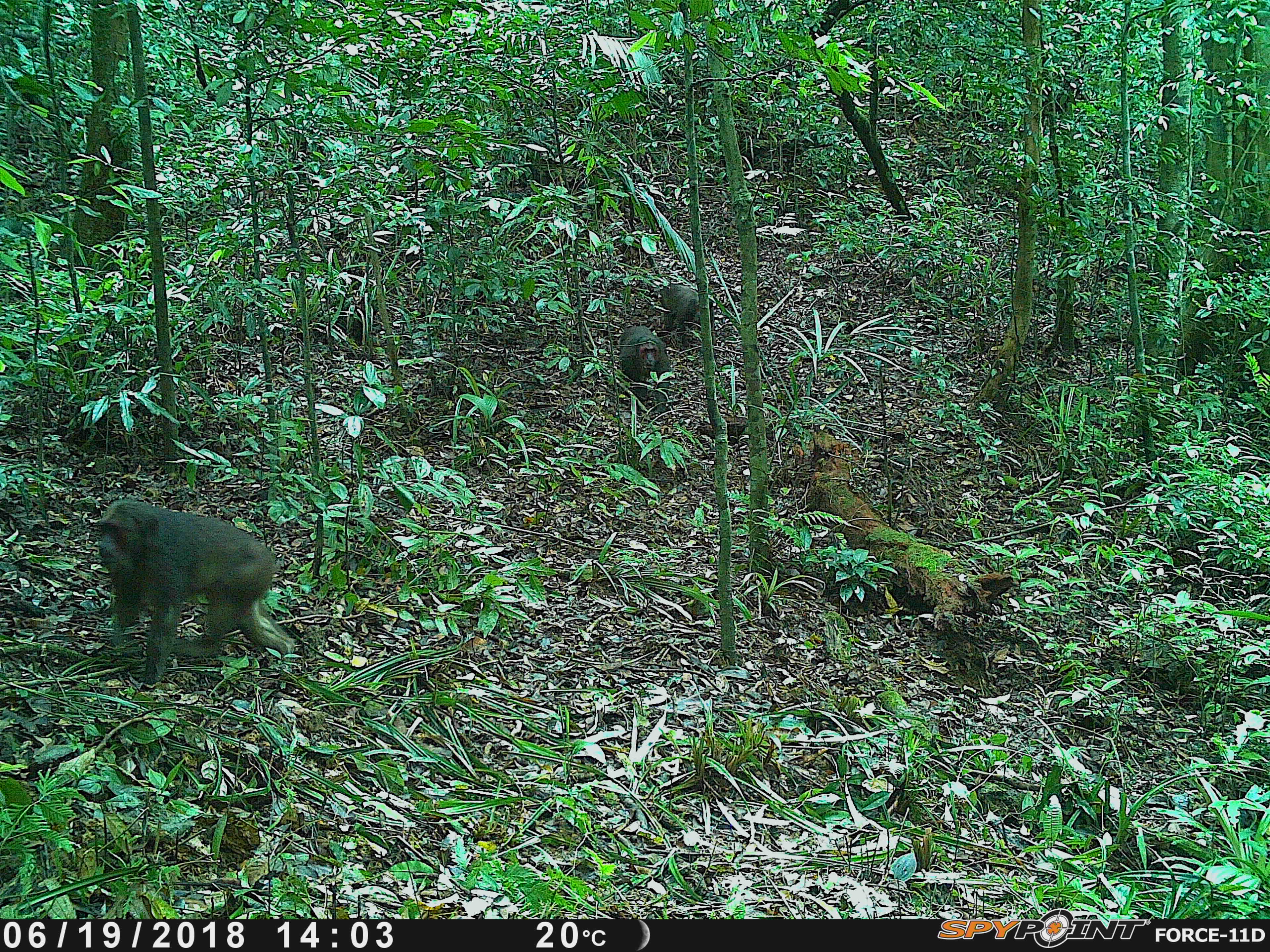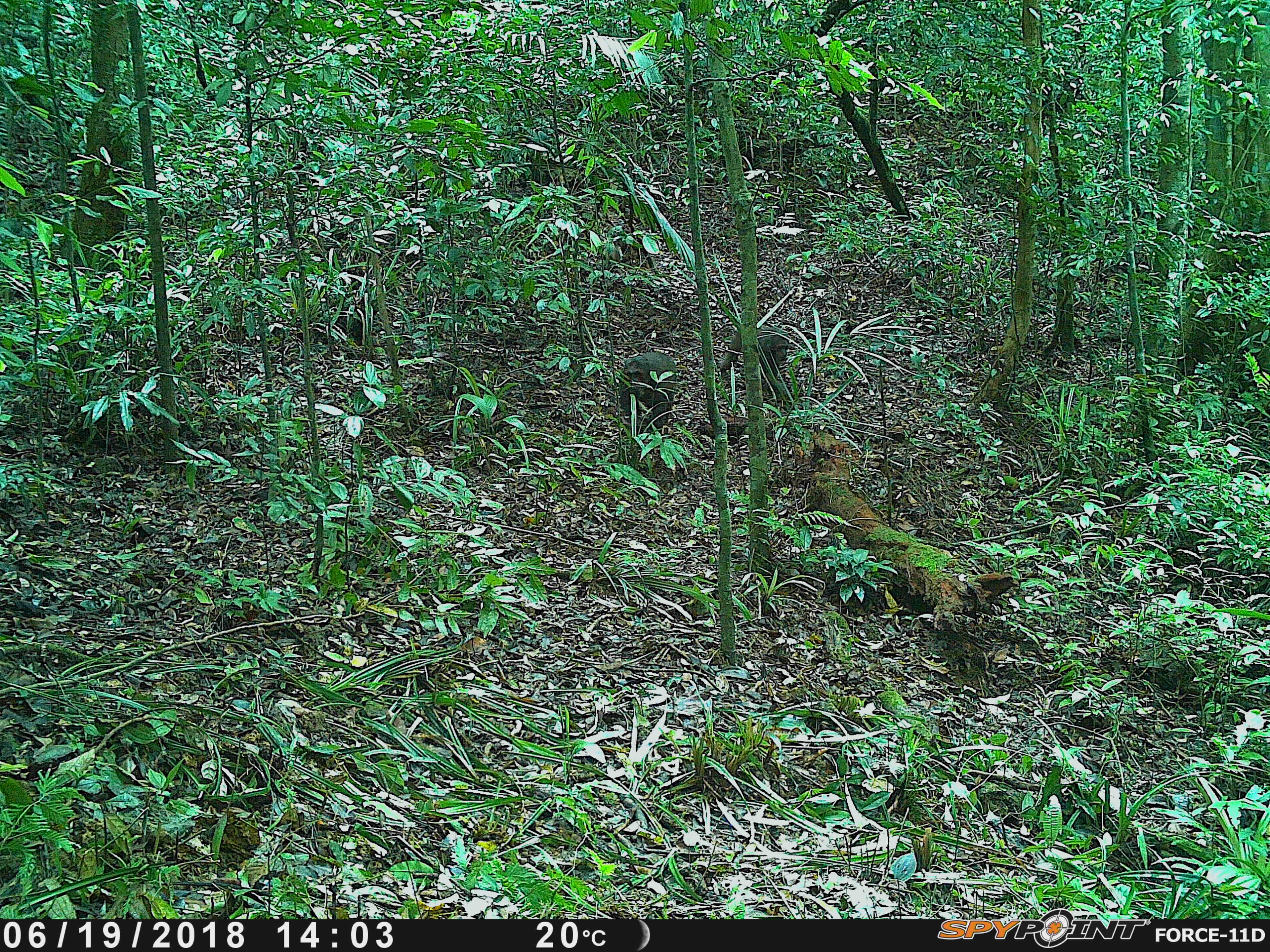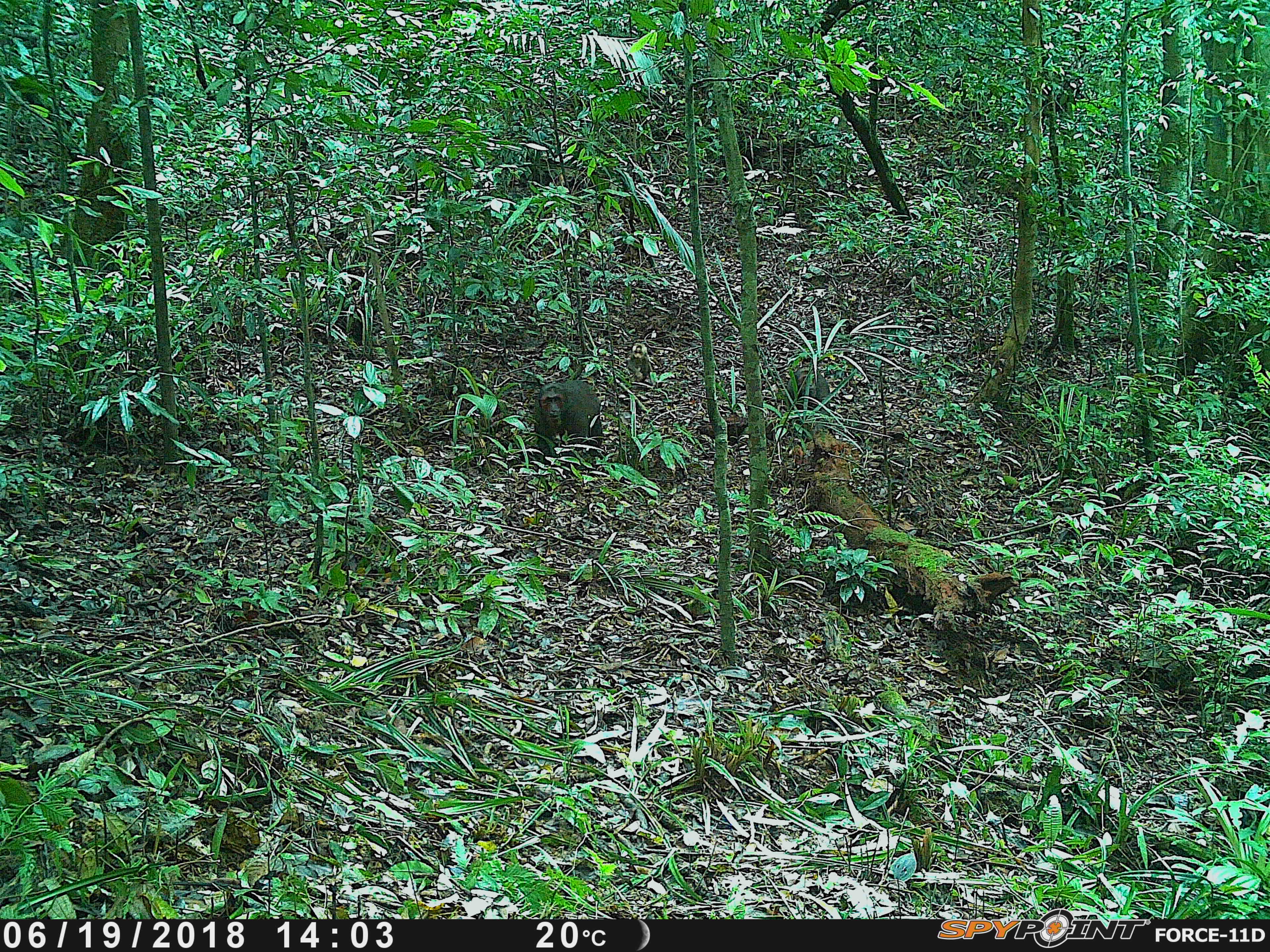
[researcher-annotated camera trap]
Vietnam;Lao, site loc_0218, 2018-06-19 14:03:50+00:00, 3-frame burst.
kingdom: Animalia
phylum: Chordata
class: Mammalia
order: Primates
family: Cercopithecidae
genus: Macaca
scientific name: Macaca arctoides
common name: stump-tailed macaque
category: stump tailed macaque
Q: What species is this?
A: Stump tailed macaque (stump-tailed macaque) (Macaca arctoides).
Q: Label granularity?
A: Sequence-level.